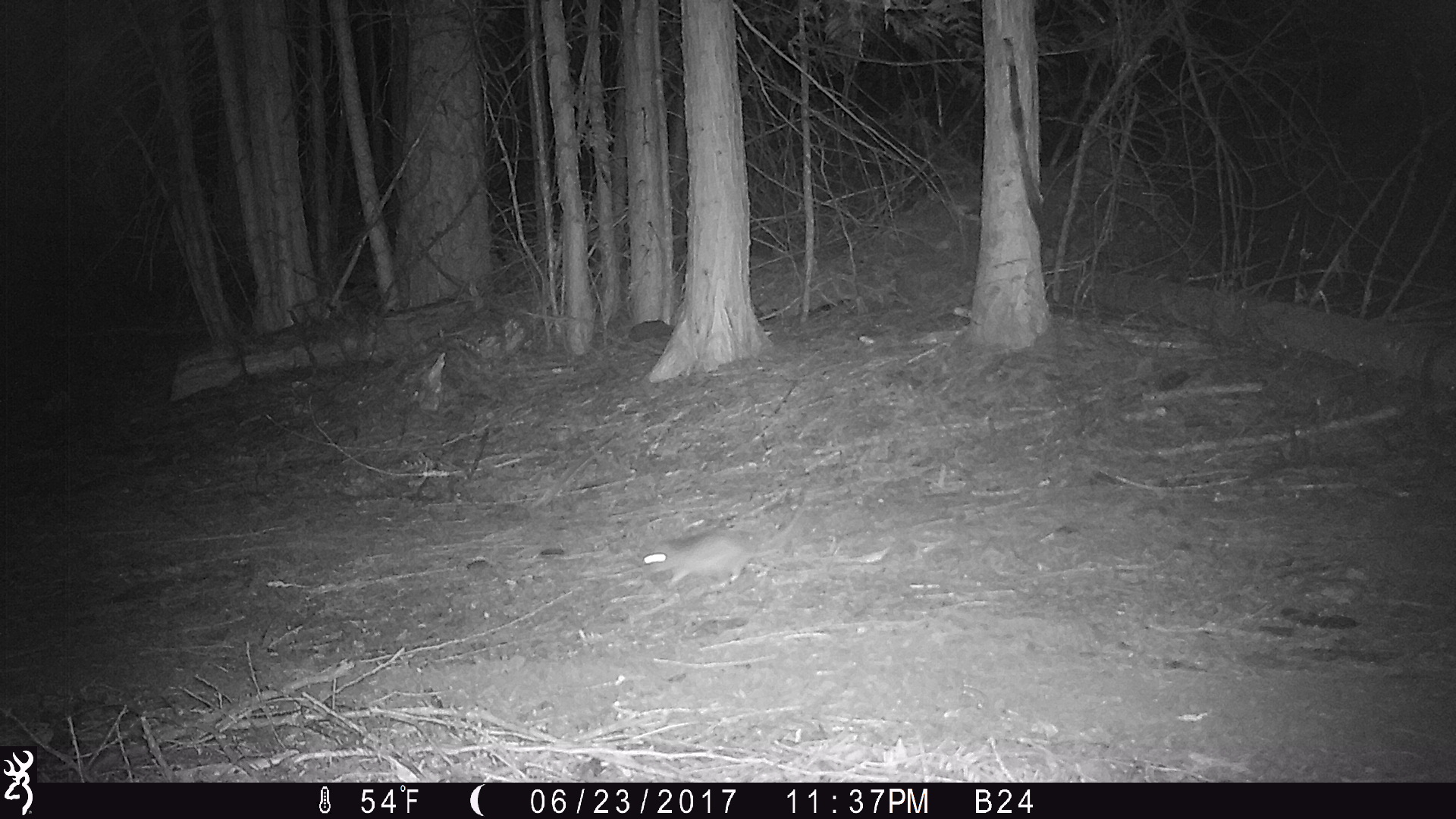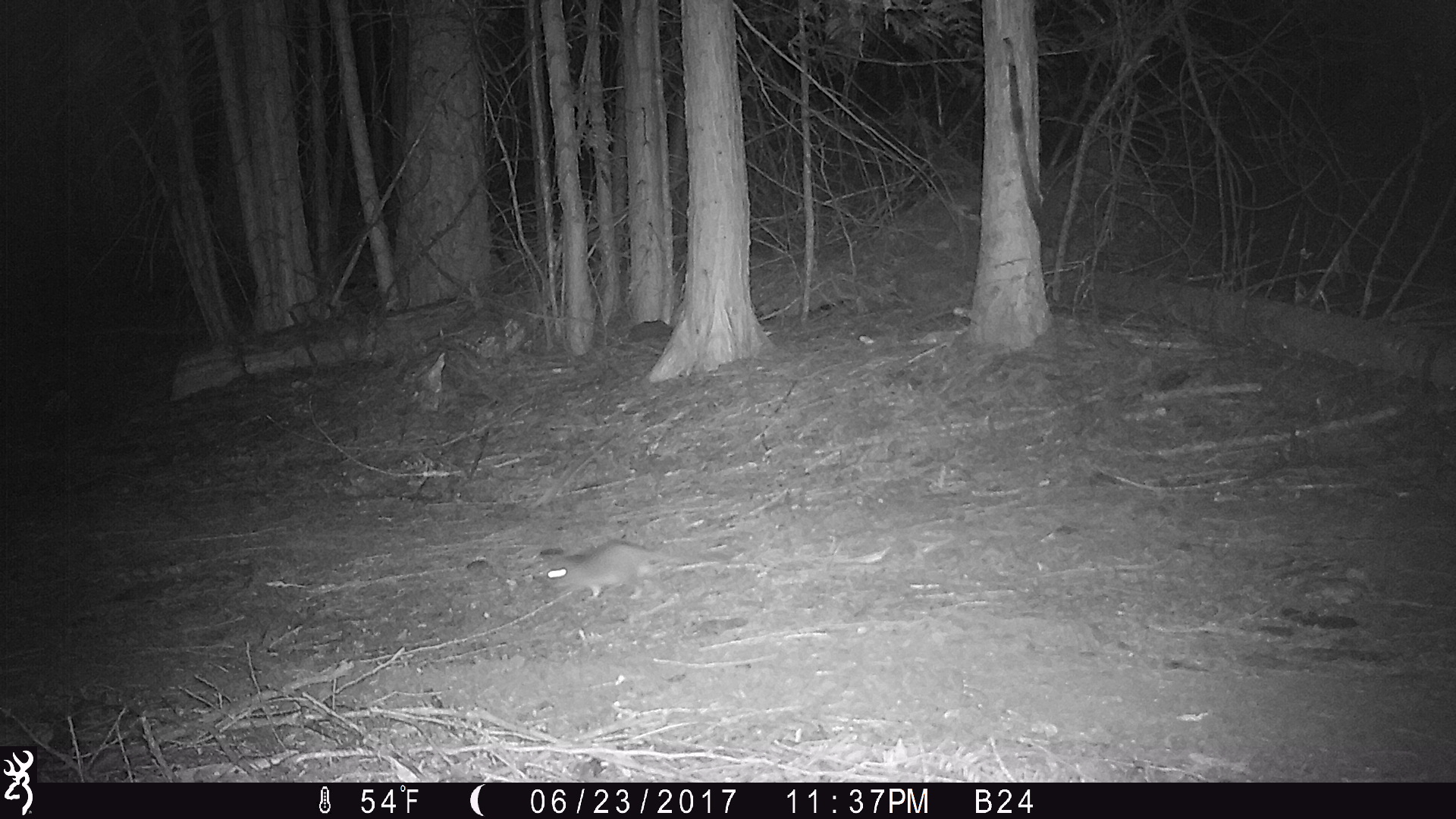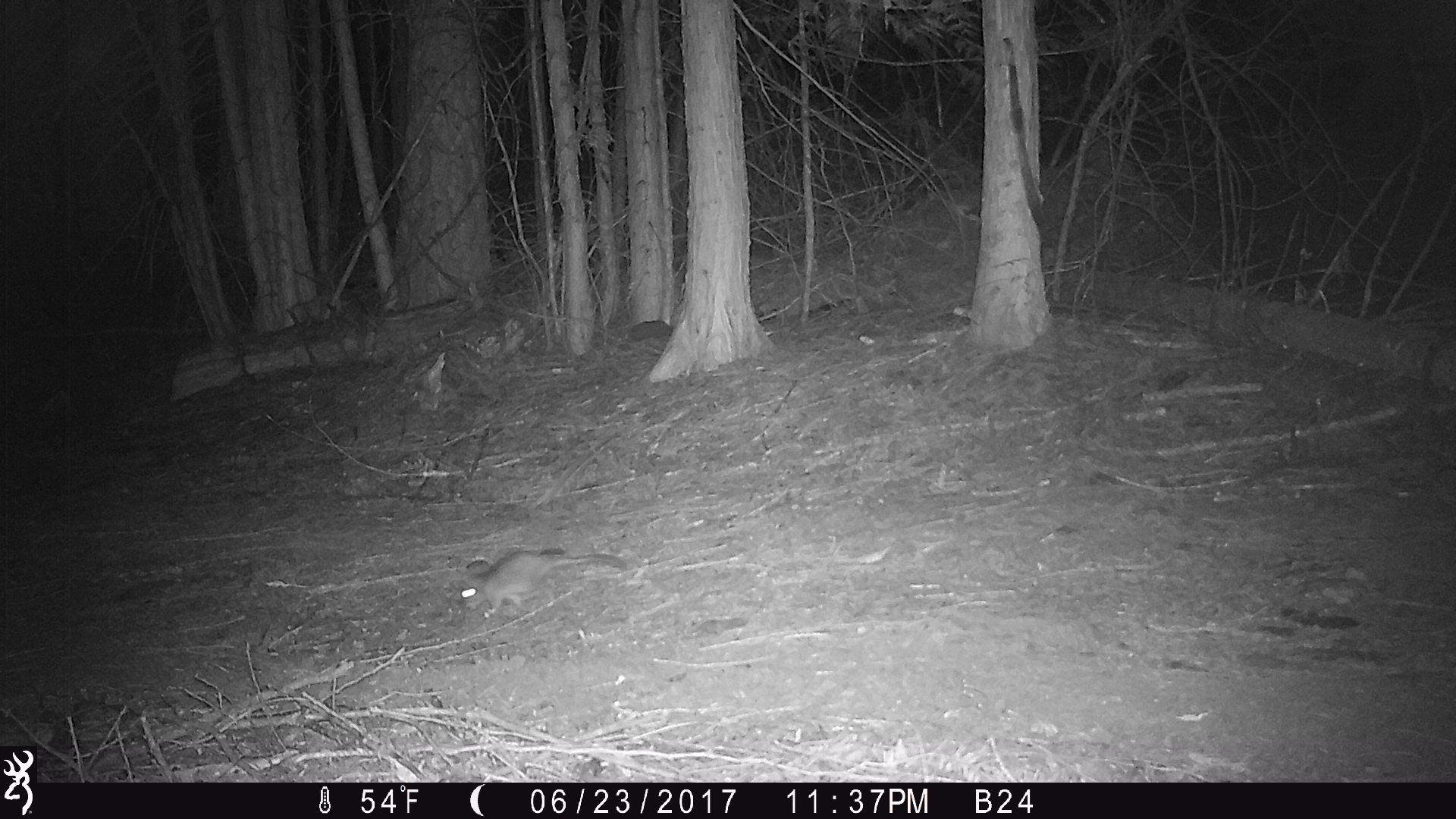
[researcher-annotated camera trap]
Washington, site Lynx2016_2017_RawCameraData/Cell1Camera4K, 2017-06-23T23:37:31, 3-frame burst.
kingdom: Animalia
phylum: Chordata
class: Mammalia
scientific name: Mammalia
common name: small mammal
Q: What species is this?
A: Small mammal (Mammalia).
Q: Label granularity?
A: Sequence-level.